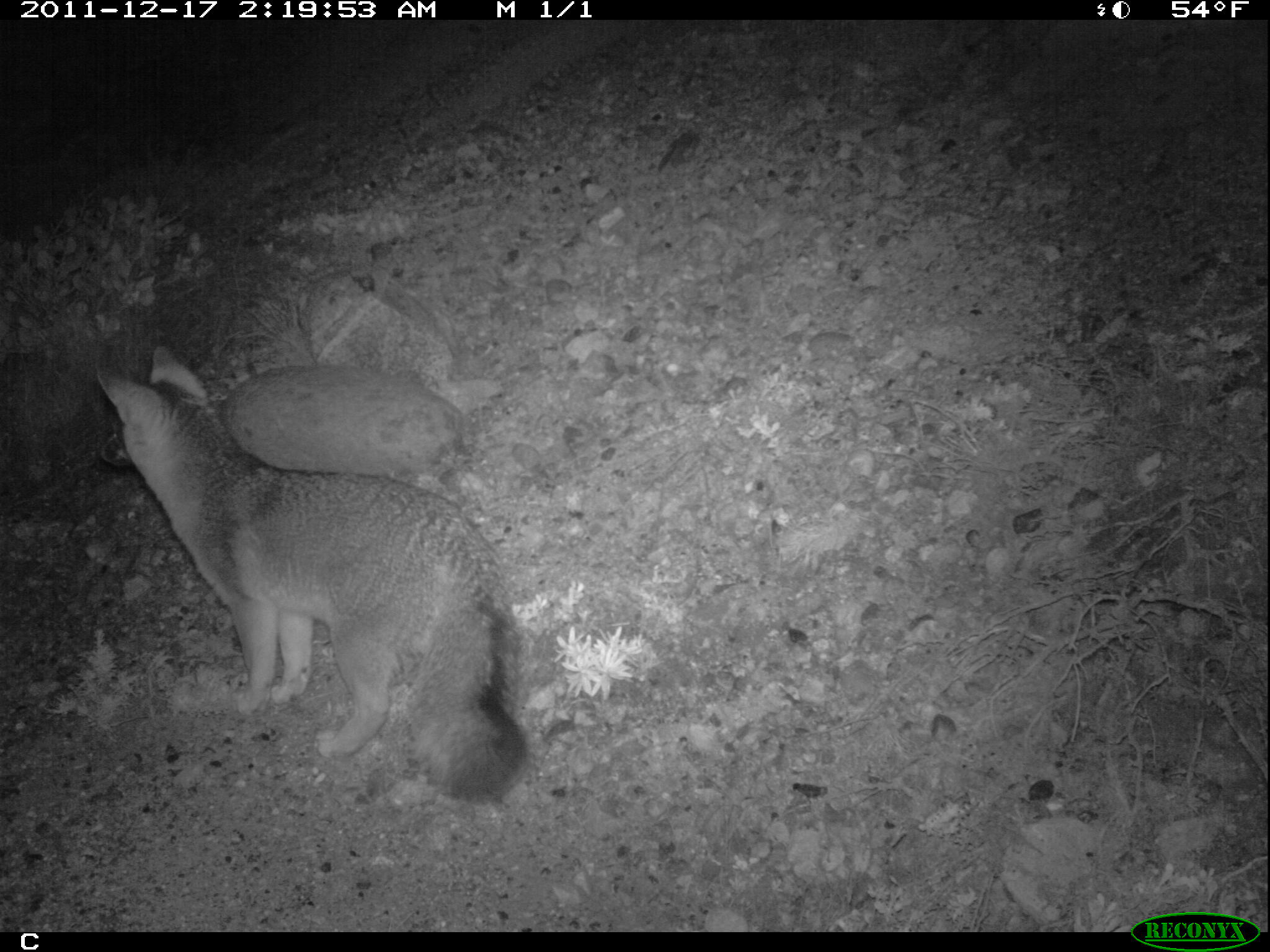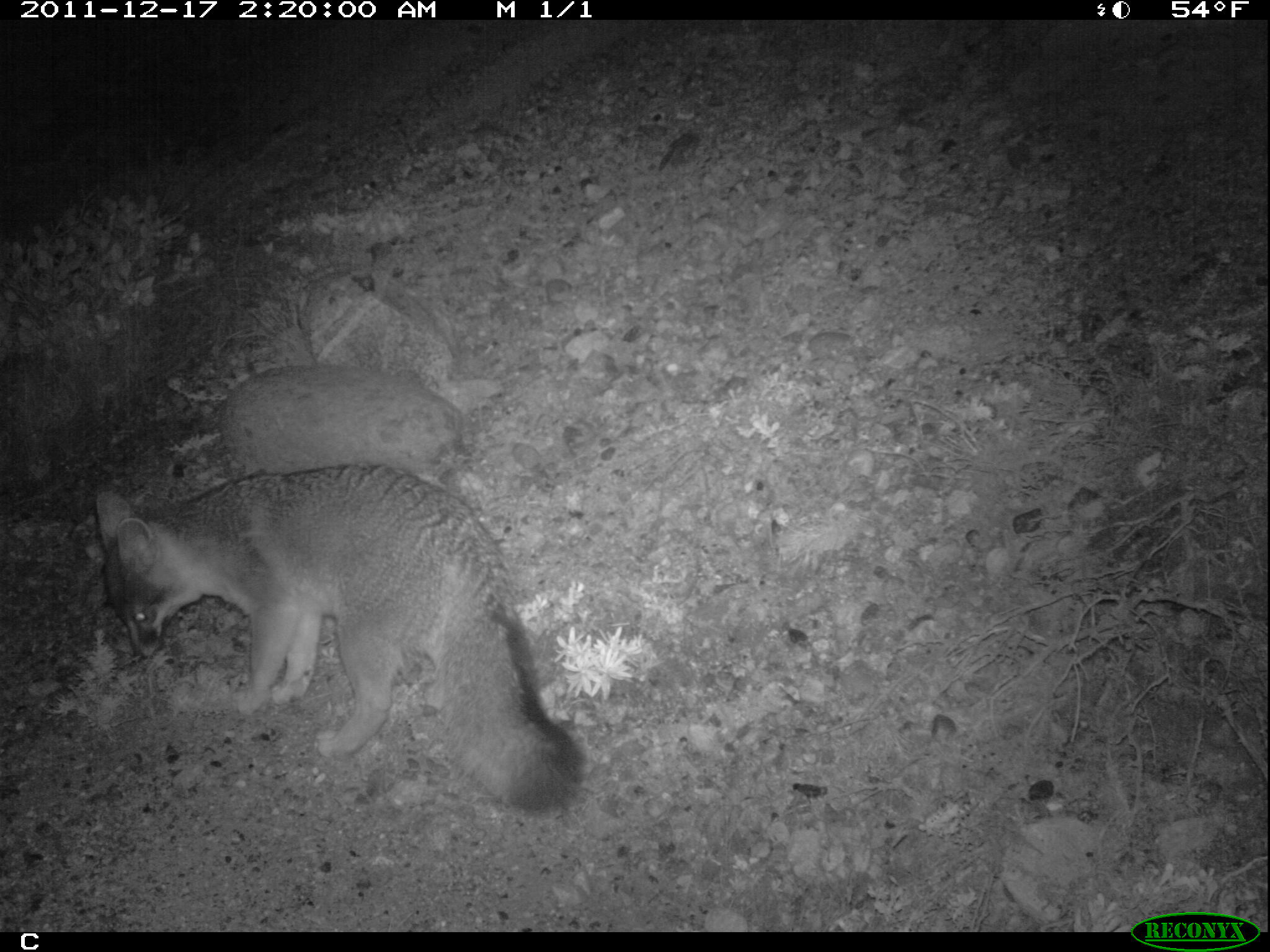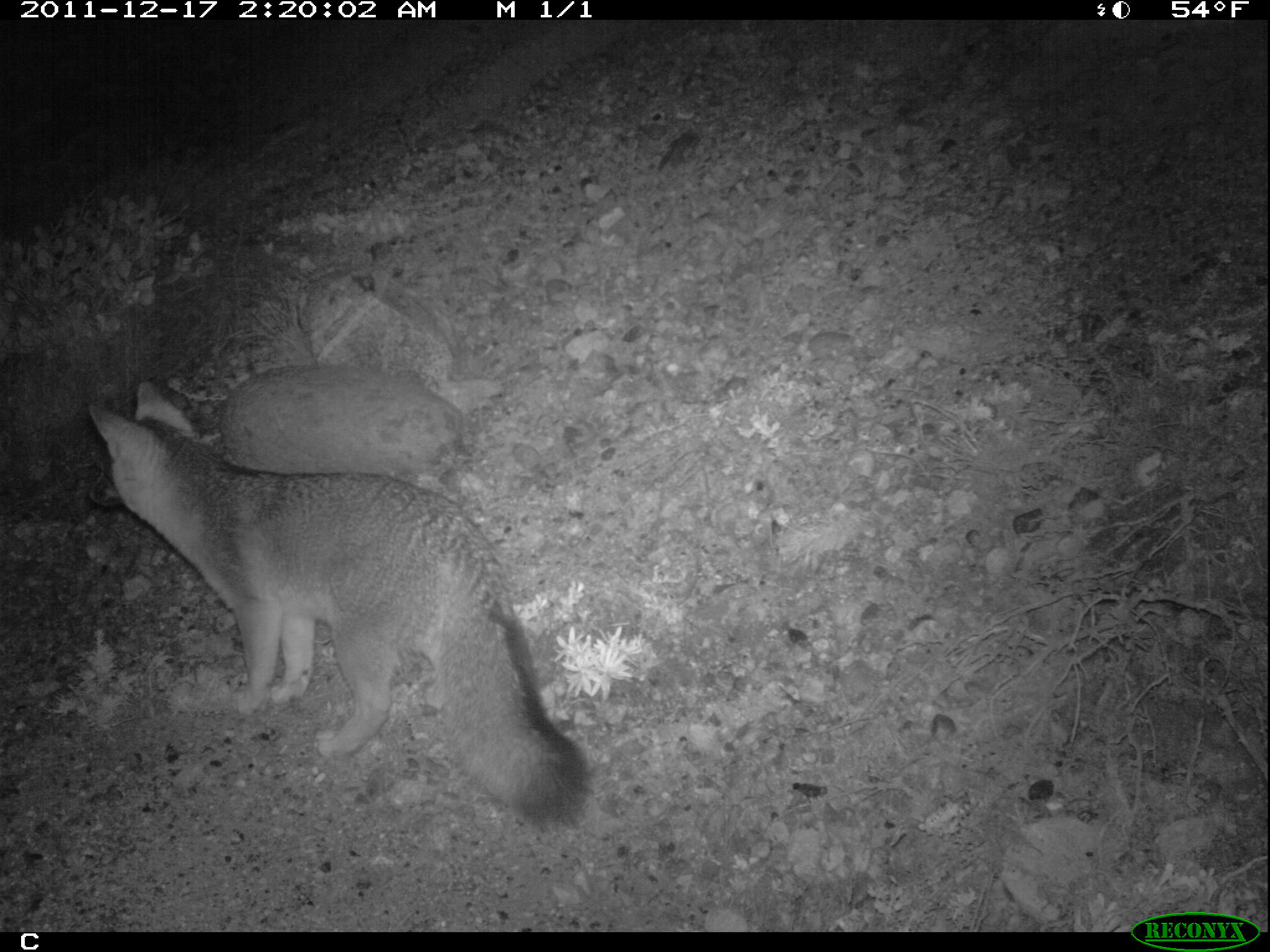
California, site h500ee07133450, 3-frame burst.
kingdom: Animalia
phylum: Chordata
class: Mammalia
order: Carnivora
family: Canidae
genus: Urocyon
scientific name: Urocyon littoralis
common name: island fox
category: fox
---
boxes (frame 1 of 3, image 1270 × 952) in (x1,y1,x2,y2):
fox: (95,343,530,807)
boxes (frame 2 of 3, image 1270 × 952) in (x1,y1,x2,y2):
fox: (93,461,590,814)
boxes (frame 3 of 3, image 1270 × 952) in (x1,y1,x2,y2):
fox: (84,379,587,828)